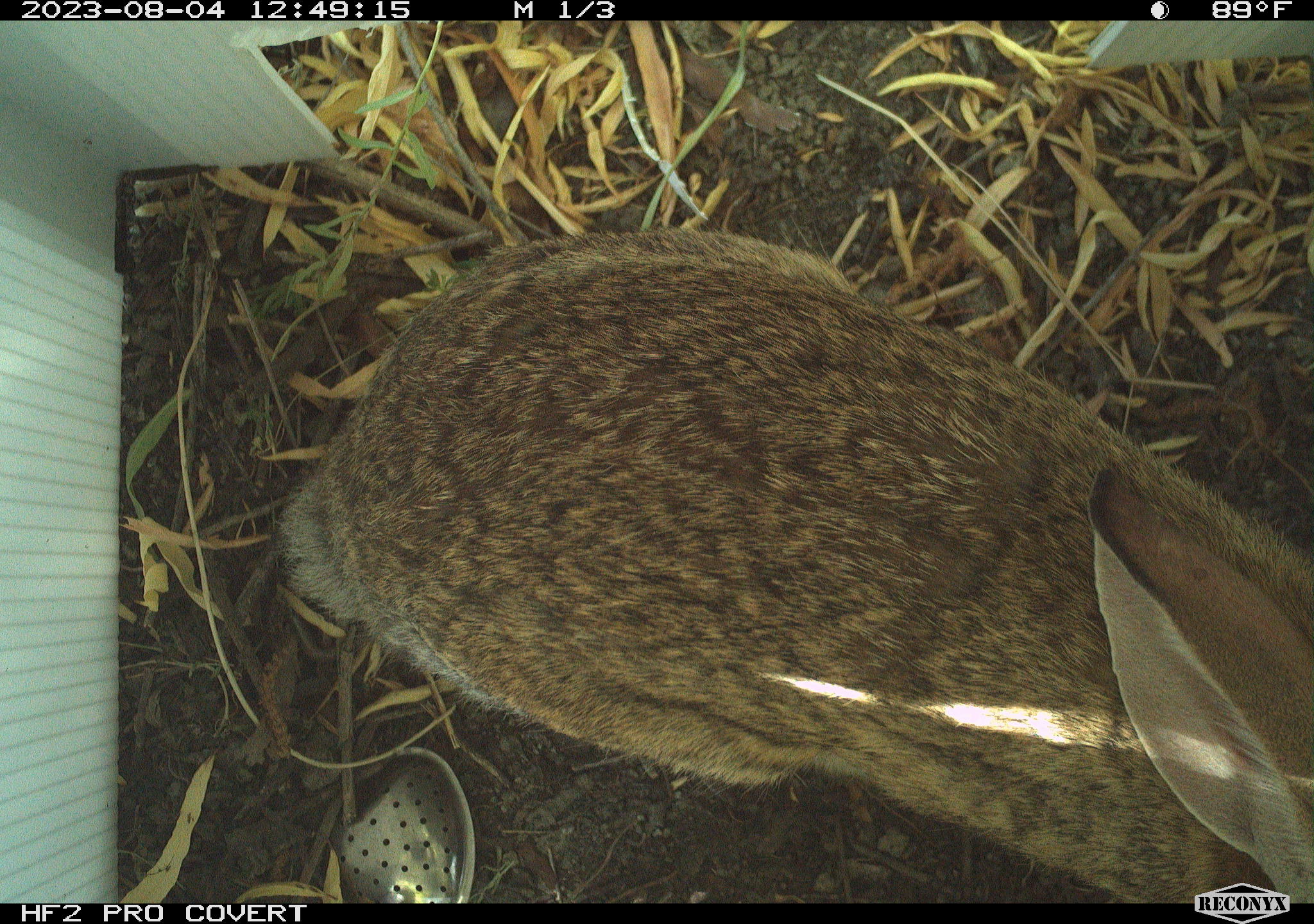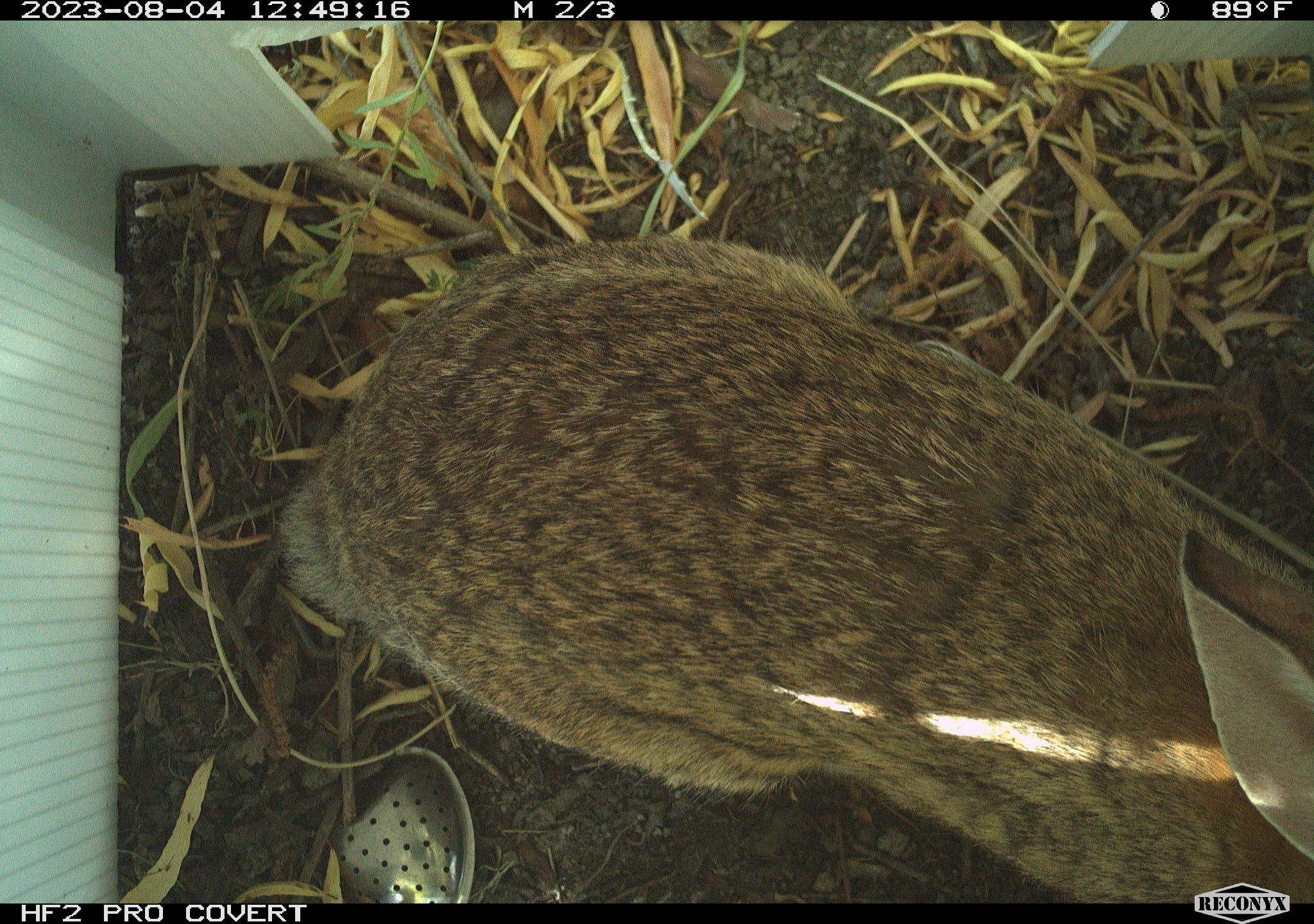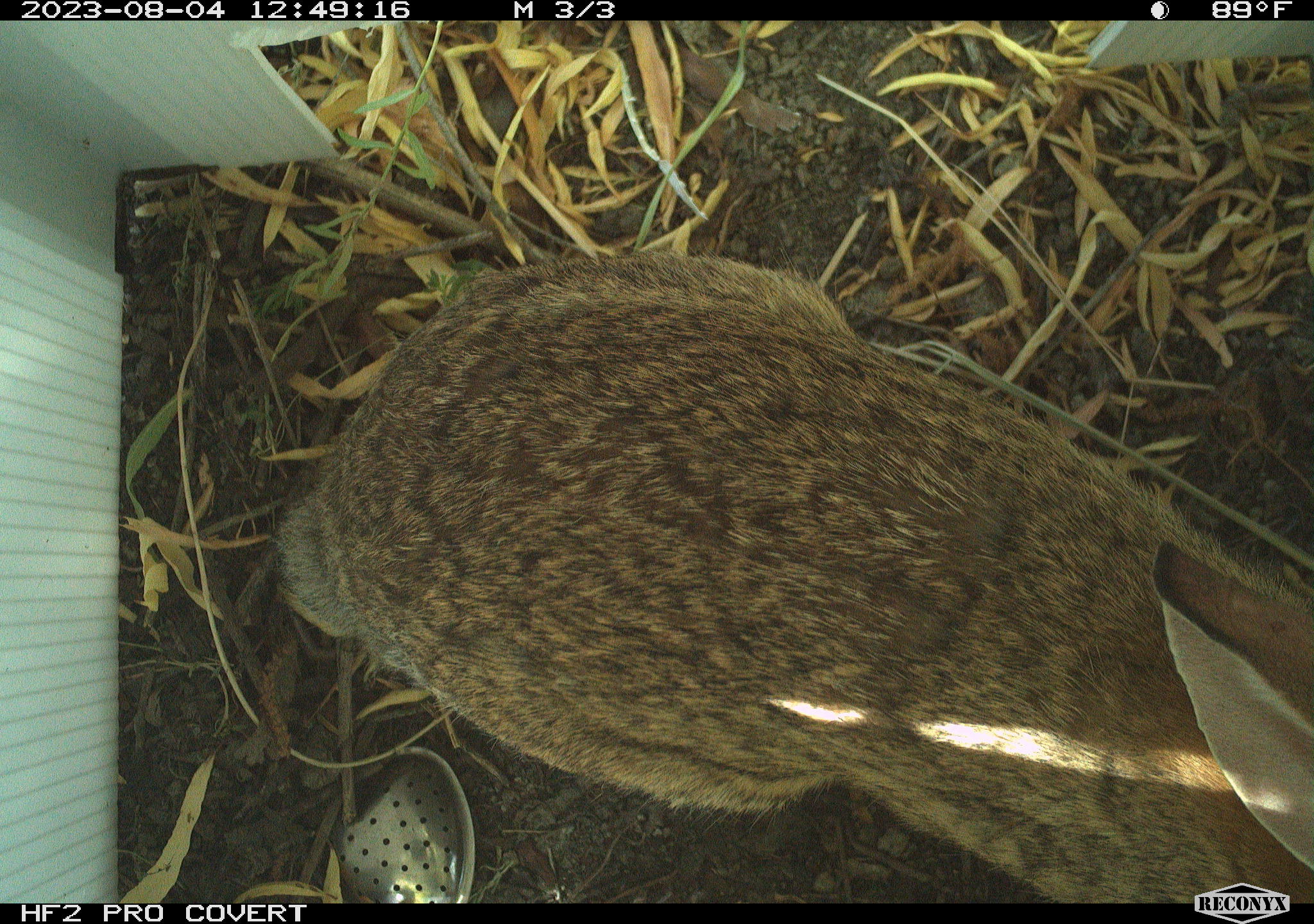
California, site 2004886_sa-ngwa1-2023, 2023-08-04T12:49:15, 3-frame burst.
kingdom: Animalia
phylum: Chordata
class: Mammalia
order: Lagomorpha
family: Leporidae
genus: Sylvilagus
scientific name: Sylvilagus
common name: cottontail rabbits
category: sylvilagus species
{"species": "sylvilagus species (cottontail rabbits) (Sylvilagus)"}